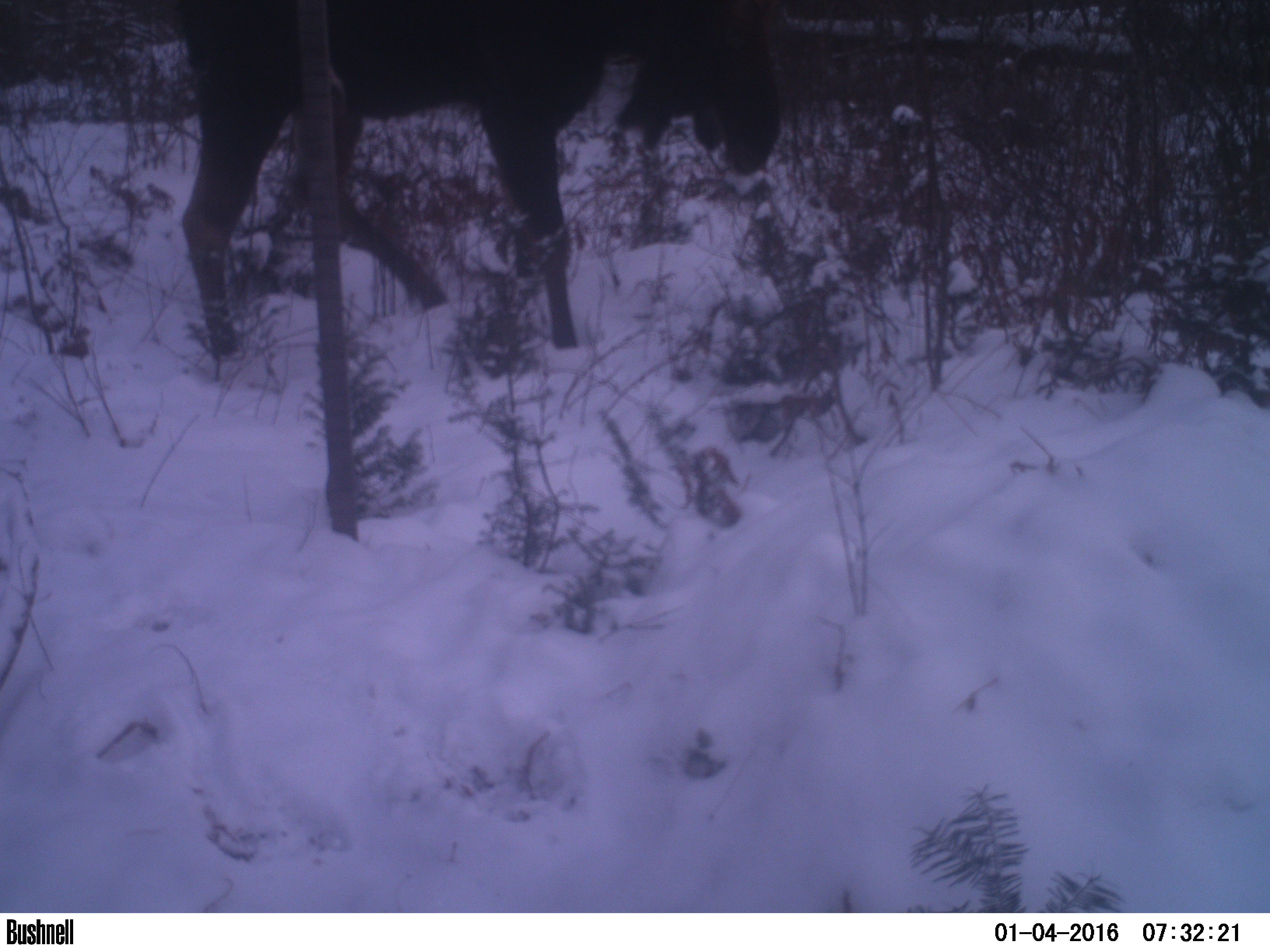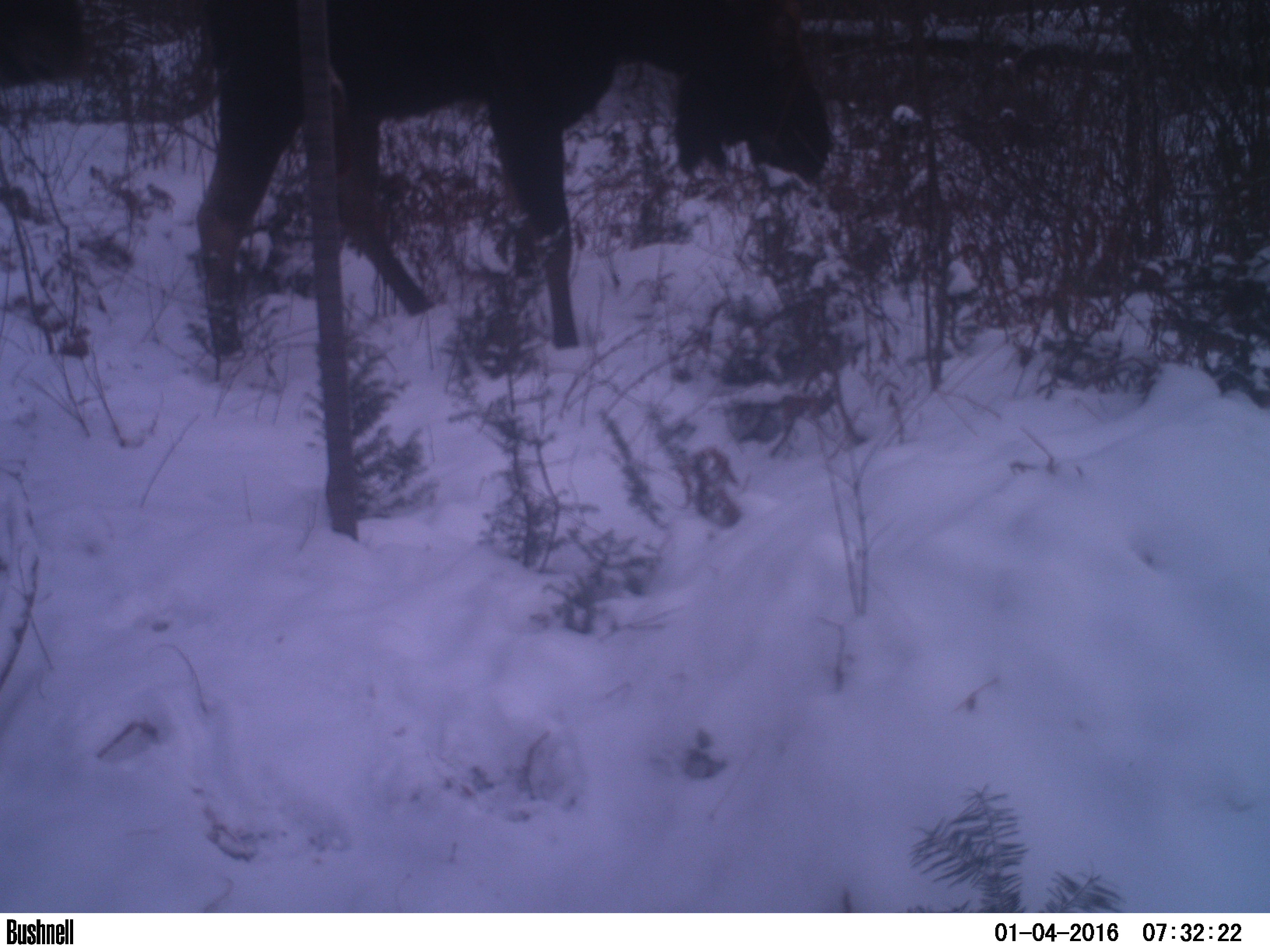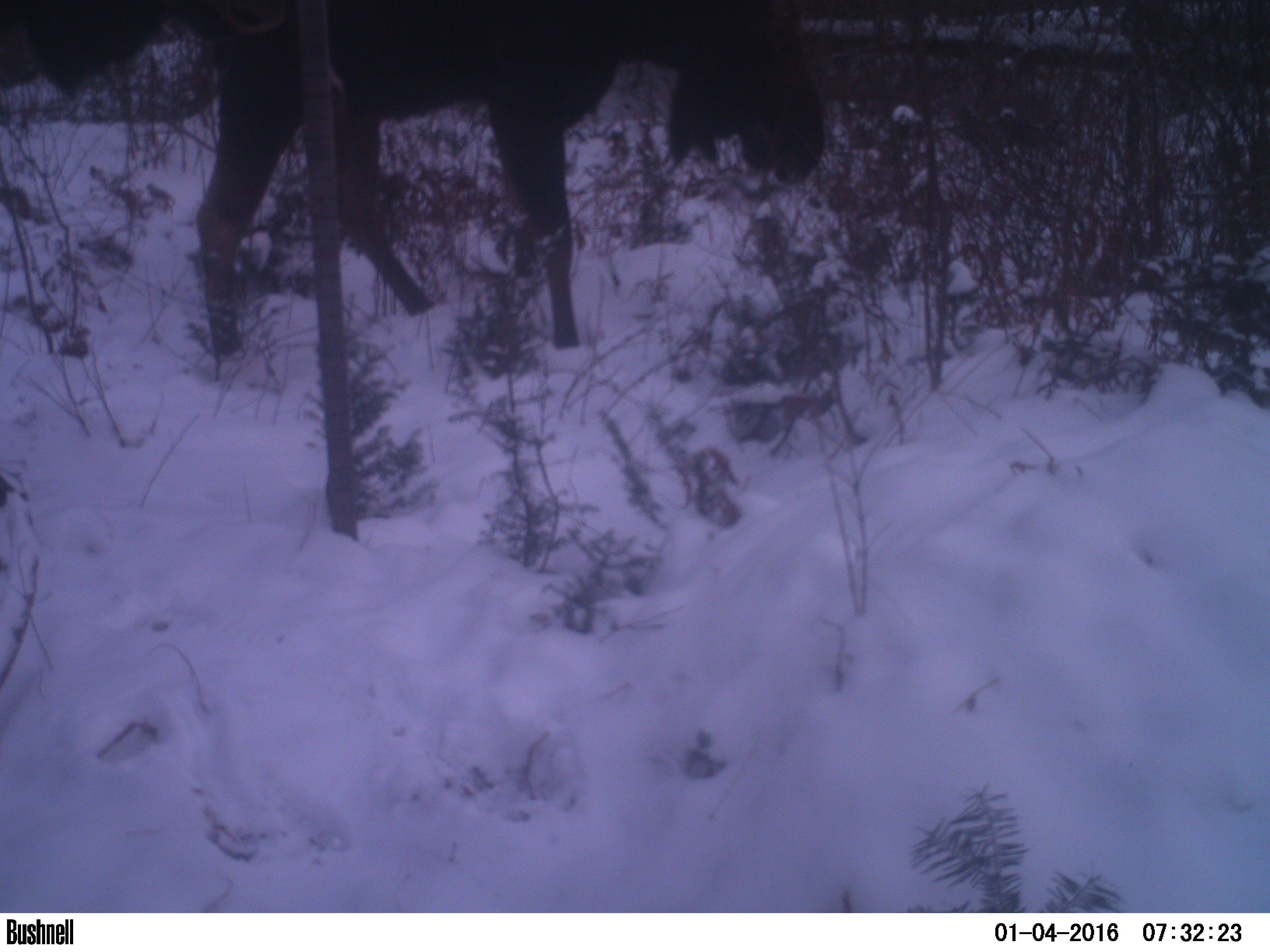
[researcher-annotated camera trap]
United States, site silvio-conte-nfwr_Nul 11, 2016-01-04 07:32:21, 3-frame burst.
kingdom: Animalia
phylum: Chordata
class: Mammalia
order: Artiodactyla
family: Cervidae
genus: Alces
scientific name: Alces alces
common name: moose